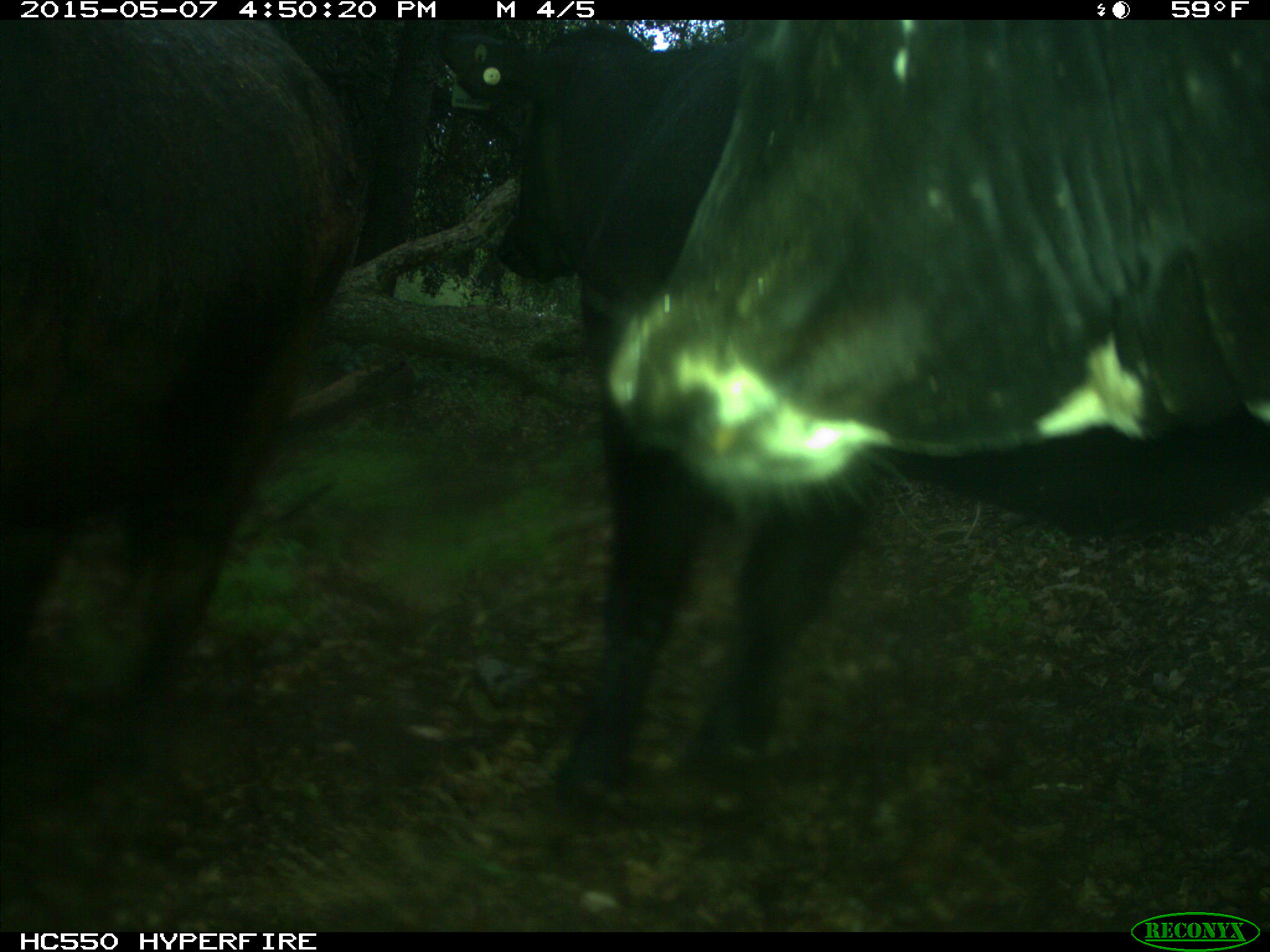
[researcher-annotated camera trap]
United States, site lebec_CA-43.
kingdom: Animalia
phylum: Chordata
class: Mammalia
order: Artiodactyla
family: Bovidae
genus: Bos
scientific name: Bos taurus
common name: domestic cow